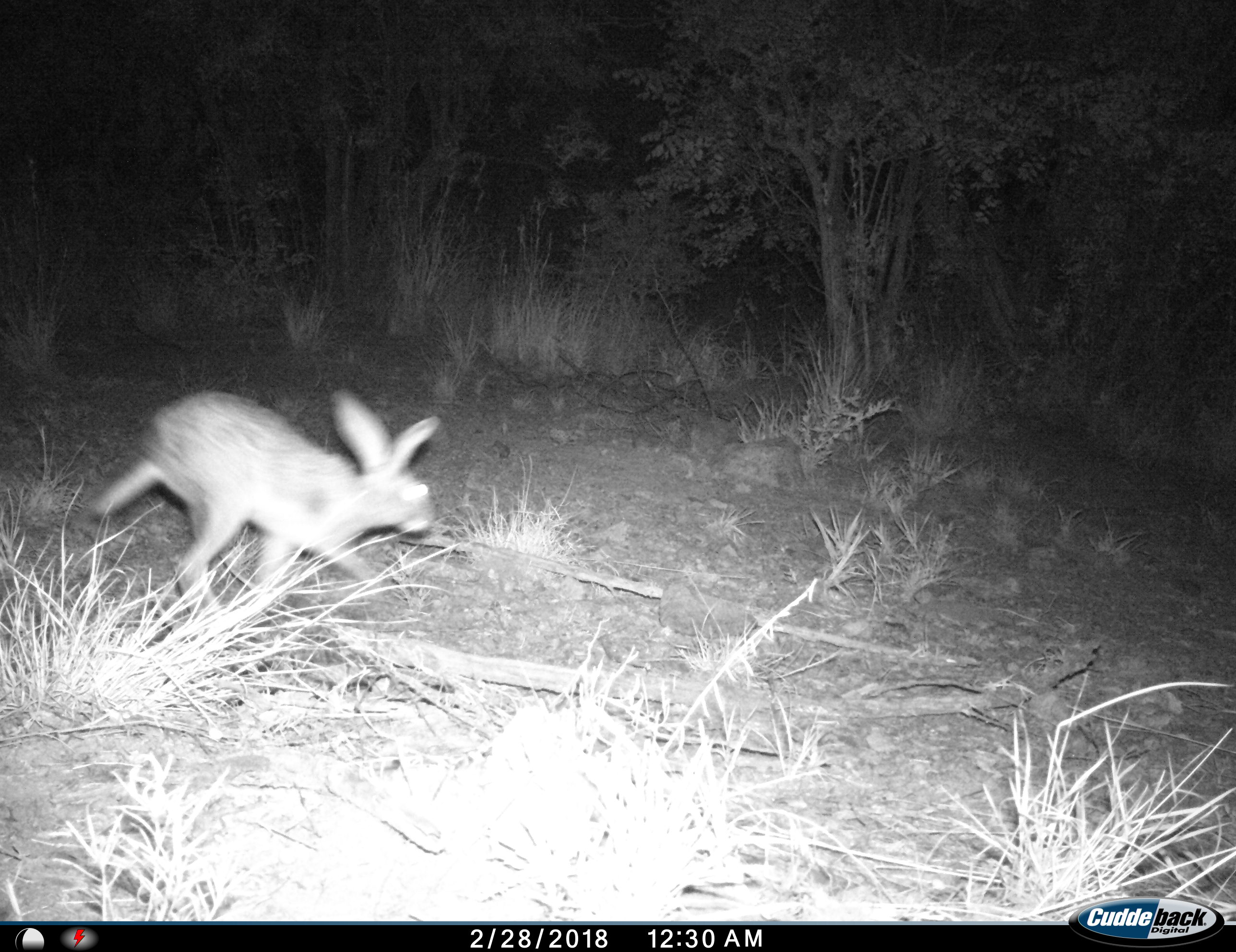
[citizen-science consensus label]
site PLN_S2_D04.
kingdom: Animalia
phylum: Chordata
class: Mammalia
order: Lagomorpha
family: Leporidae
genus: Lepus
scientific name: Lepus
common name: hare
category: hareunknown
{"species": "hareunknown (hare) (Lepus)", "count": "1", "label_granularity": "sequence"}